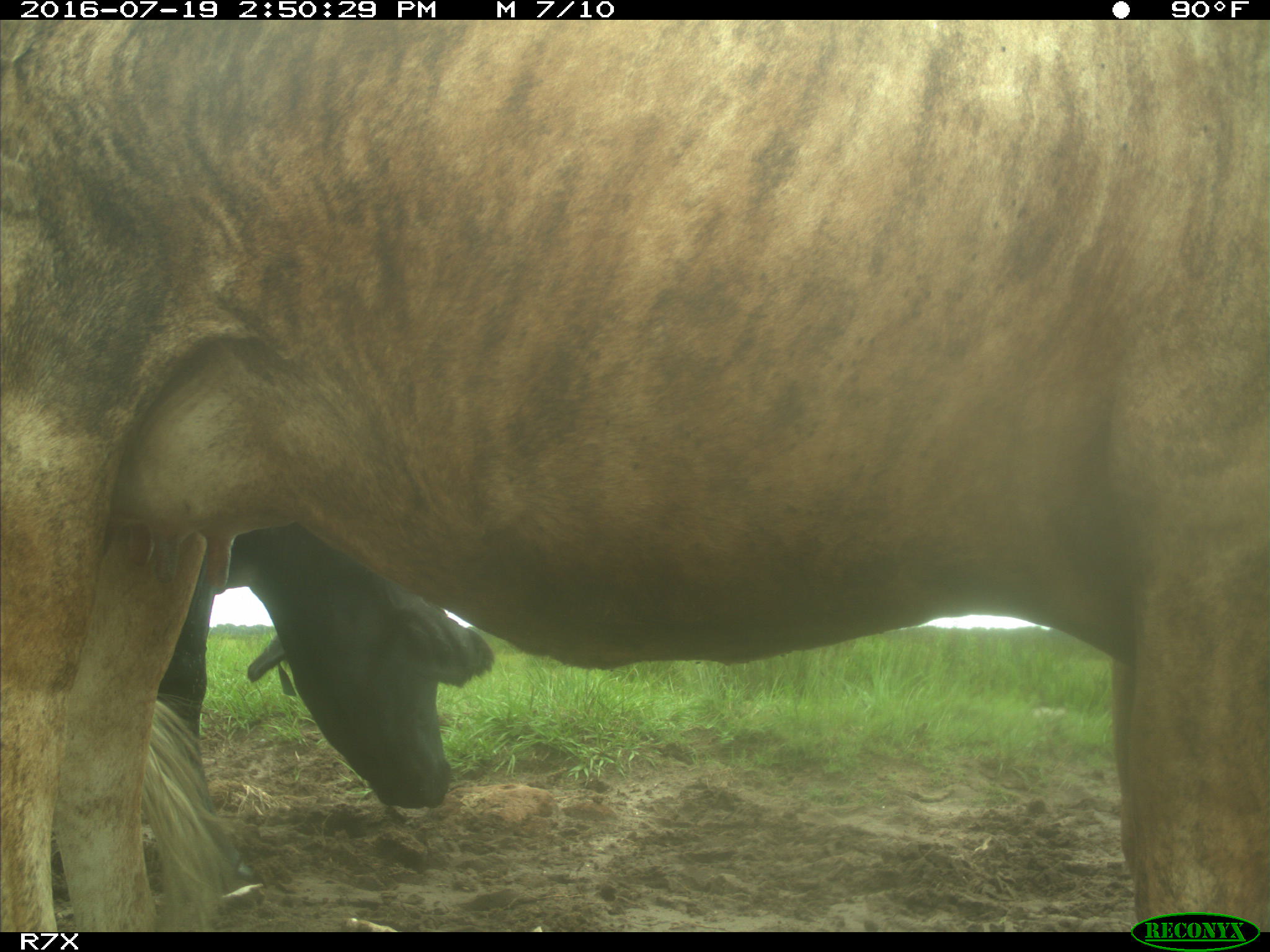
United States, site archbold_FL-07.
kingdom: Animalia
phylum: Chordata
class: Mammalia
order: Artiodactyla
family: Bovidae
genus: Bos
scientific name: Bos taurus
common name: domestic cow